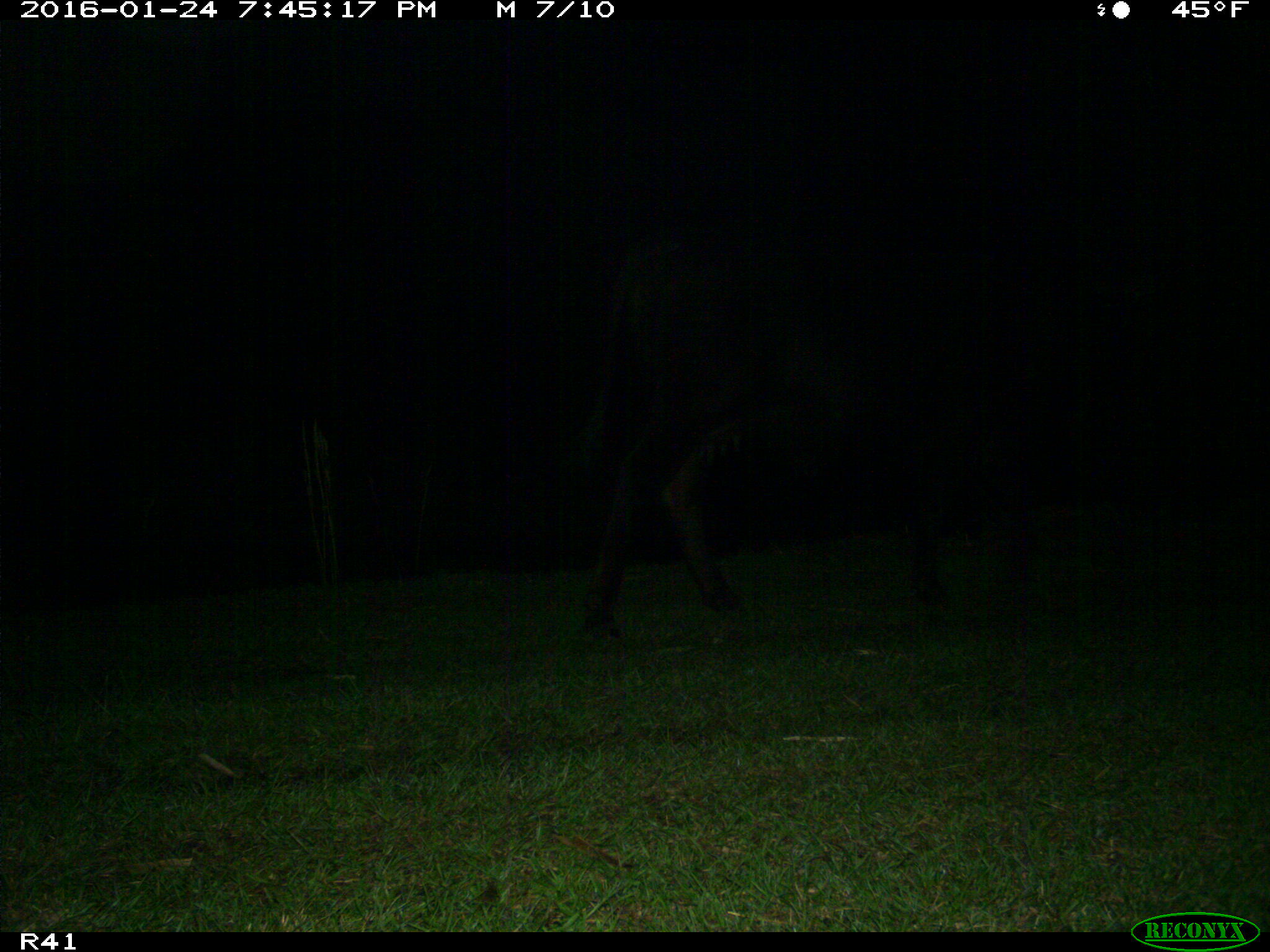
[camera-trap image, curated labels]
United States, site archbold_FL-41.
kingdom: Animalia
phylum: Chordata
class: Mammalia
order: Artiodactyla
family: Bovidae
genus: Bos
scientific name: Bos taurus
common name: domestic cow